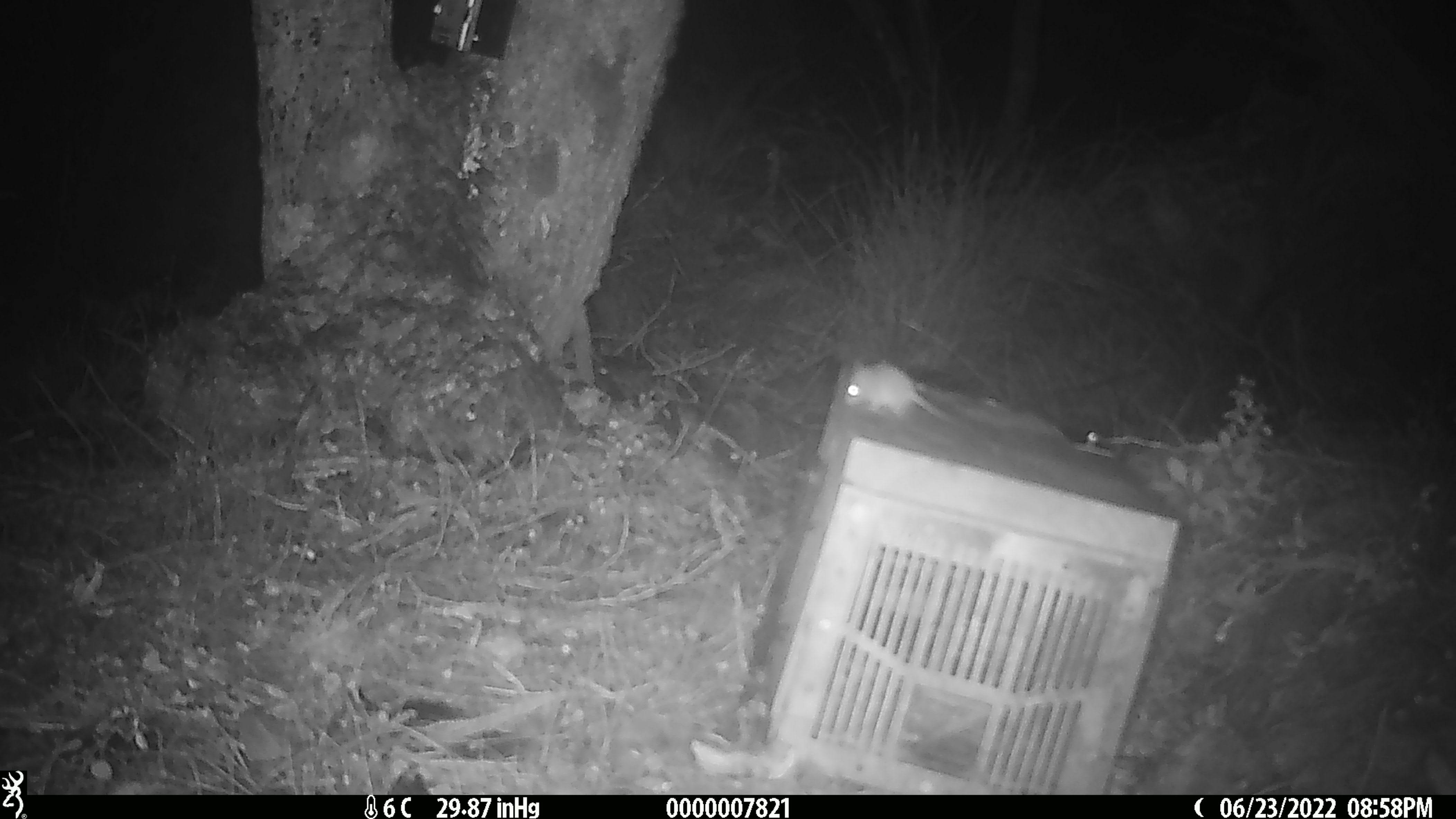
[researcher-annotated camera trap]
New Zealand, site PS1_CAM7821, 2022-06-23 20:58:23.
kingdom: Animalia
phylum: Chordata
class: Mammalia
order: Rodentia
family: Muridae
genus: Mus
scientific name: Mus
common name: mouse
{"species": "mouse (Mus)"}